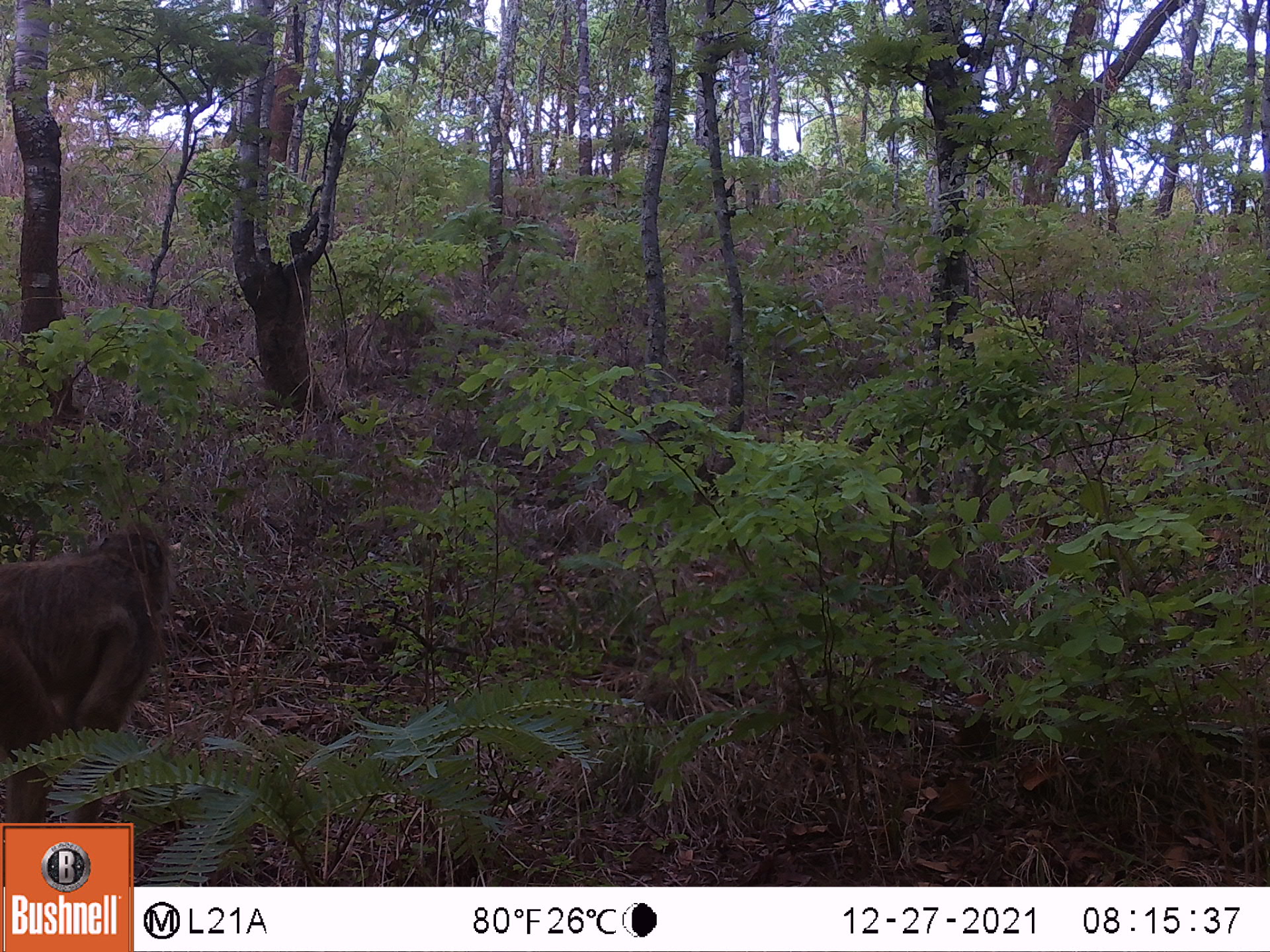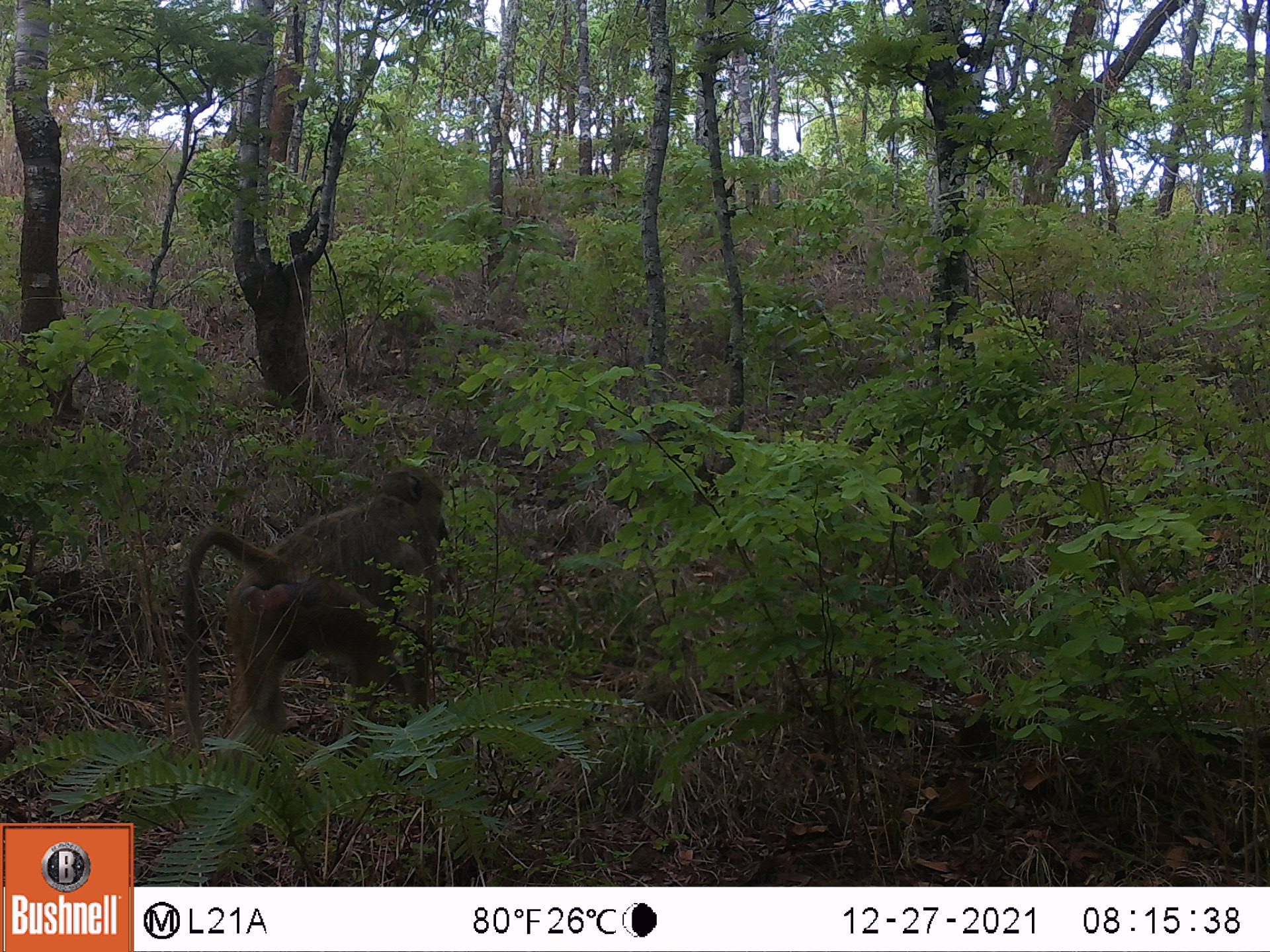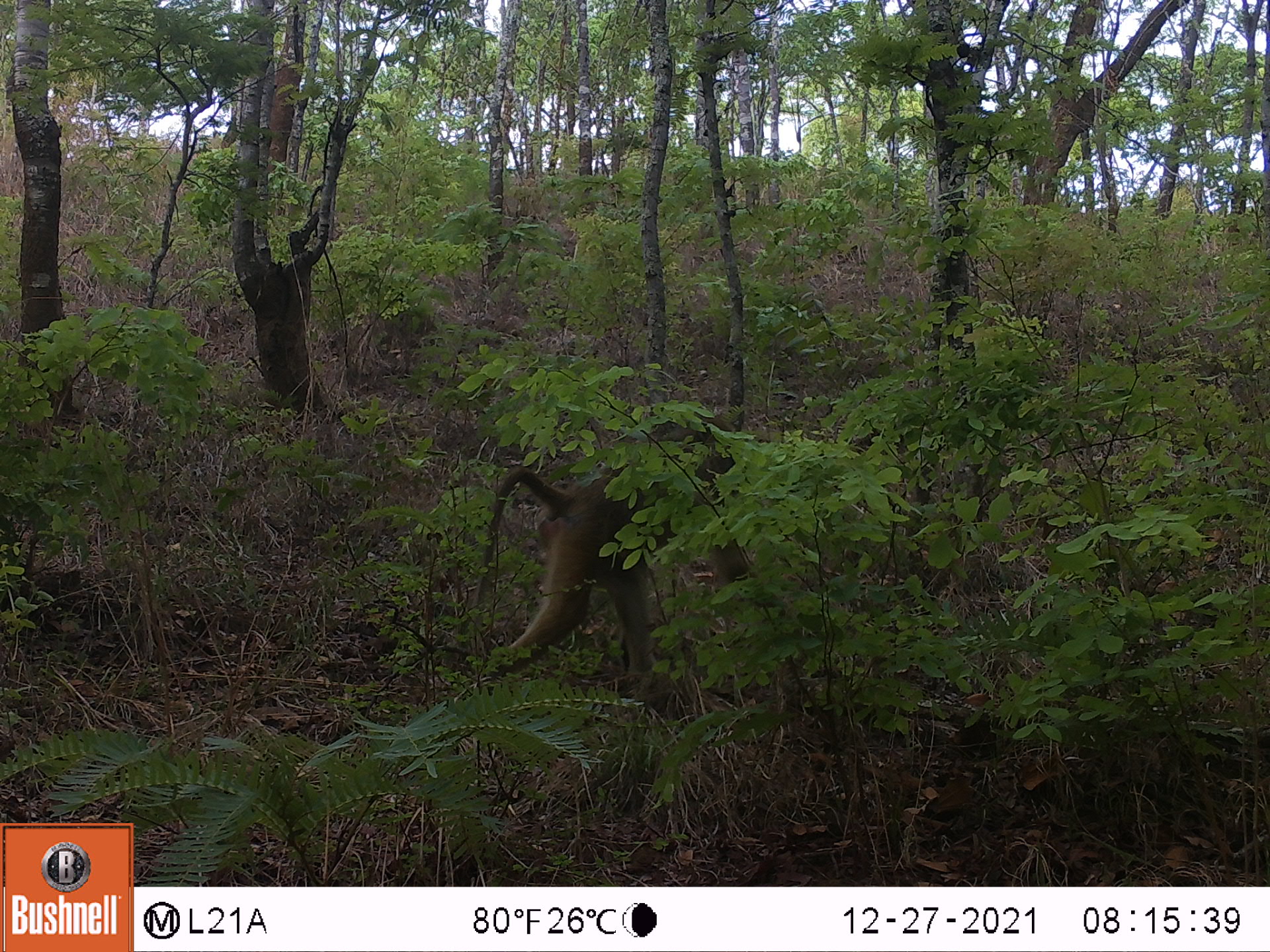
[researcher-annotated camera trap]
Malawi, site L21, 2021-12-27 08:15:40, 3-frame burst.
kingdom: Animalia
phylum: Chordata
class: Mammalia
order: Primates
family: Cercopithecidae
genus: Papio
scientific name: Papio cynocephalus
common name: yellow baboon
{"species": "yellow baboon (Papio cynocephalus)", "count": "1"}